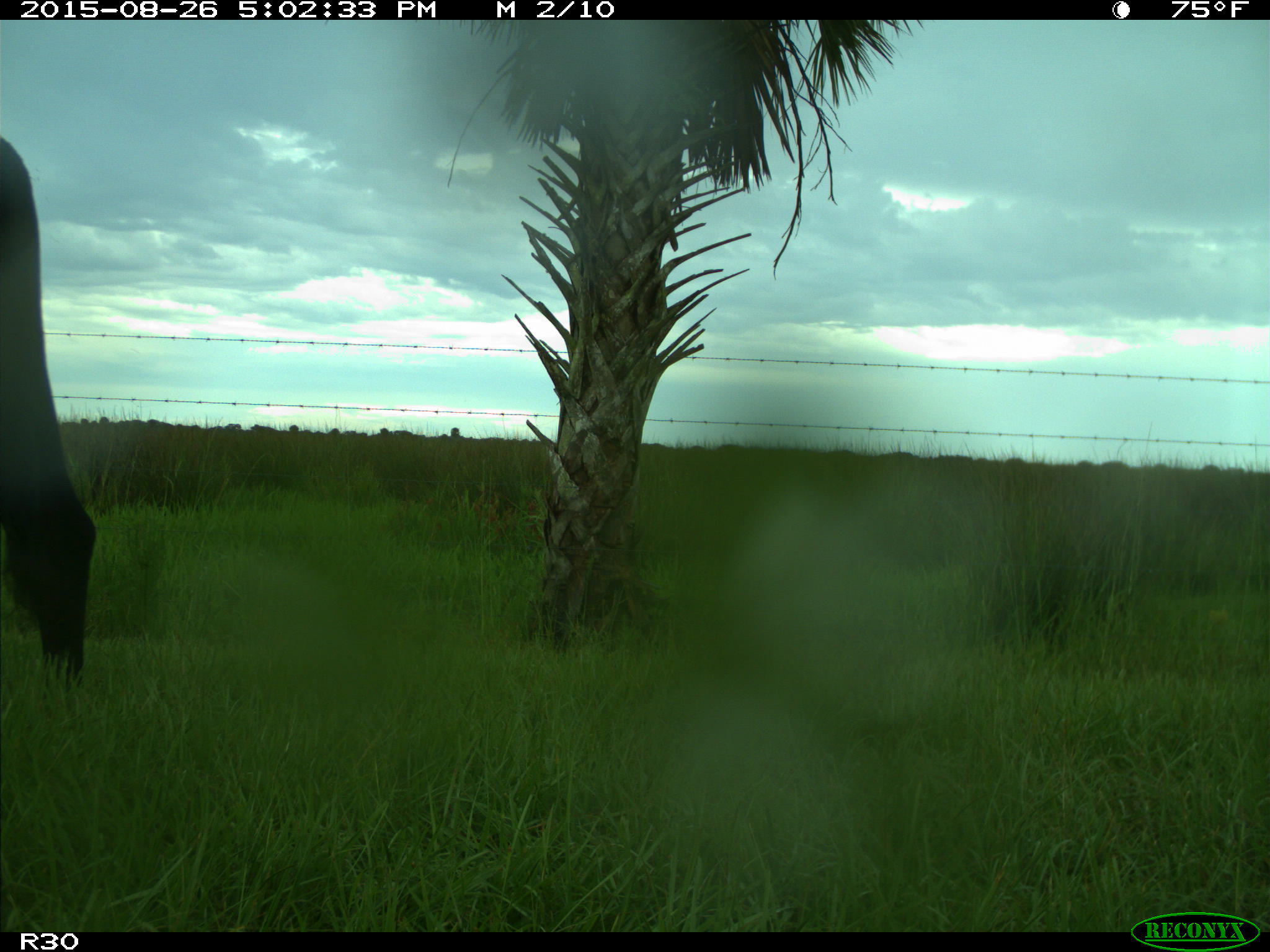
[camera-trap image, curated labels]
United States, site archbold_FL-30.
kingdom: Animalia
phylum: Chordata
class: Mammalia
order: Artiodactyla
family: Bovidae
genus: Bos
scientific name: Bos taurus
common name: domestic cow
Bos taurus (domestic cow).